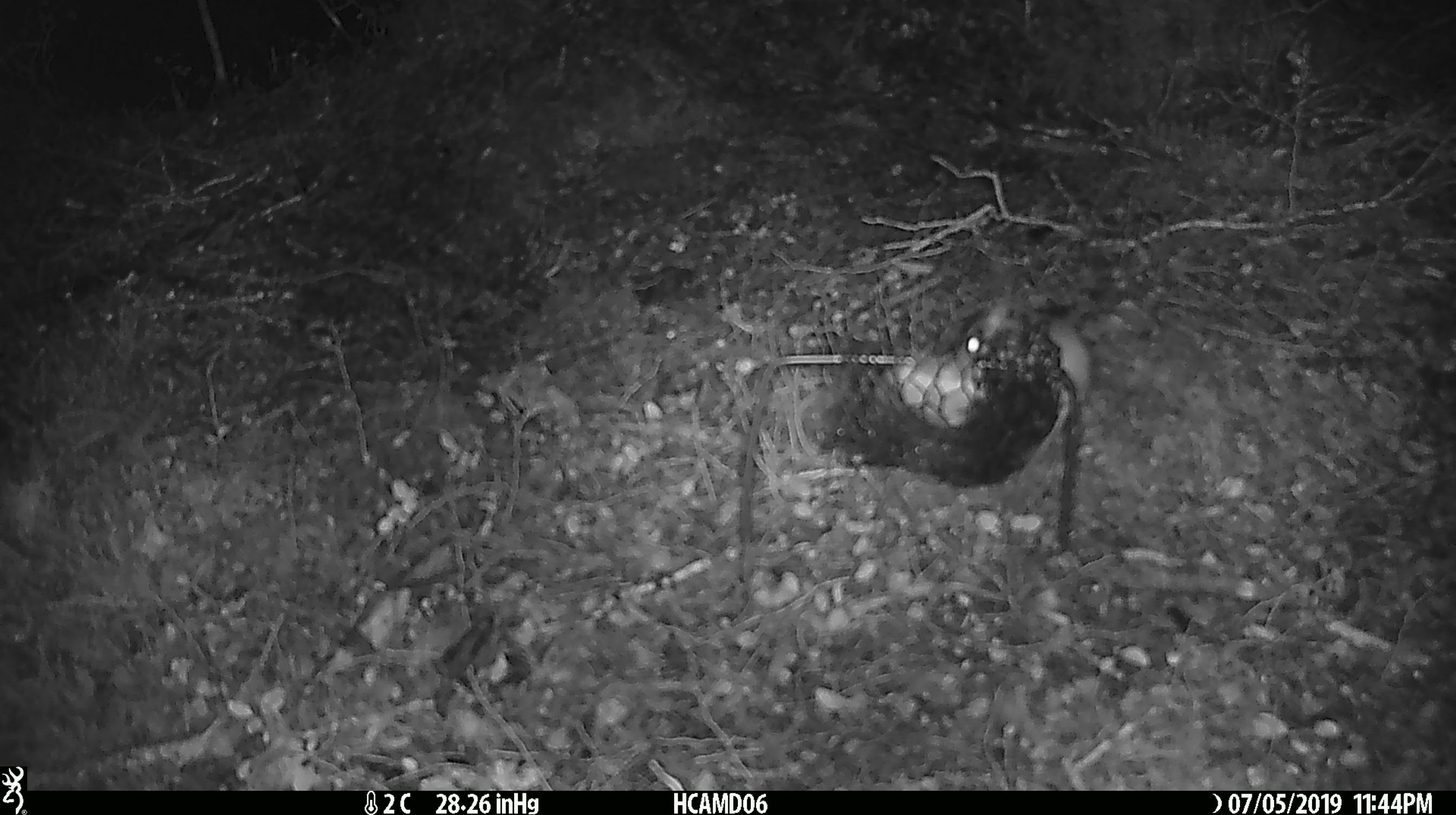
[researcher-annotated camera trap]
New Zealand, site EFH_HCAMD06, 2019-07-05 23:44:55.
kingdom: Animalia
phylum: Chordata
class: Mammalia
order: Rodentia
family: Muridae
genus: Mus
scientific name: Mus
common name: mouse